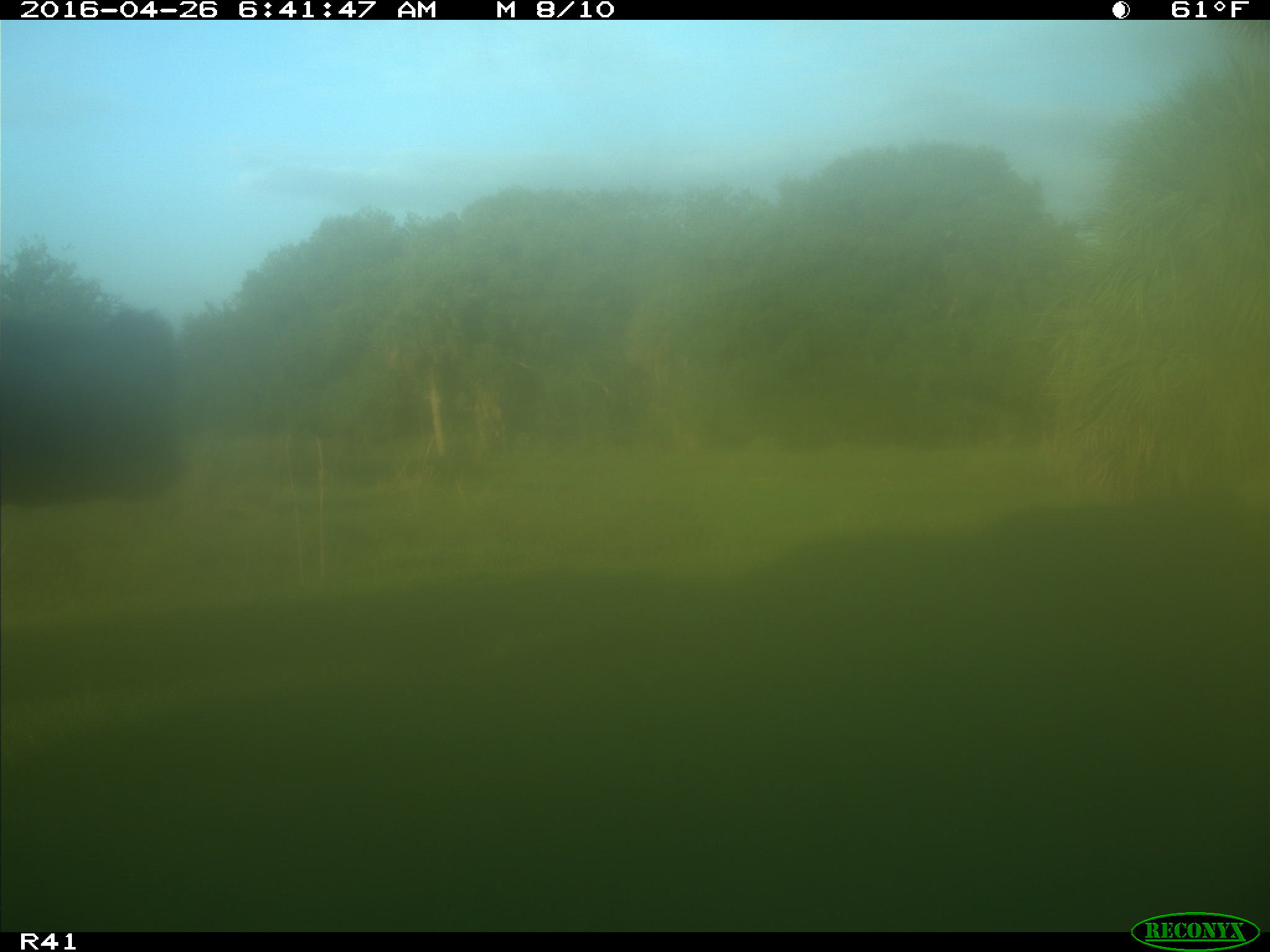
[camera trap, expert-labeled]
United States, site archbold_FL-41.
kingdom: Animalia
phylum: Chordata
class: Mammalia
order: Artiodactyla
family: Bovidae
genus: Bos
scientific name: Bos taurus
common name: domestic cow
Bos taurus (domestic cow).